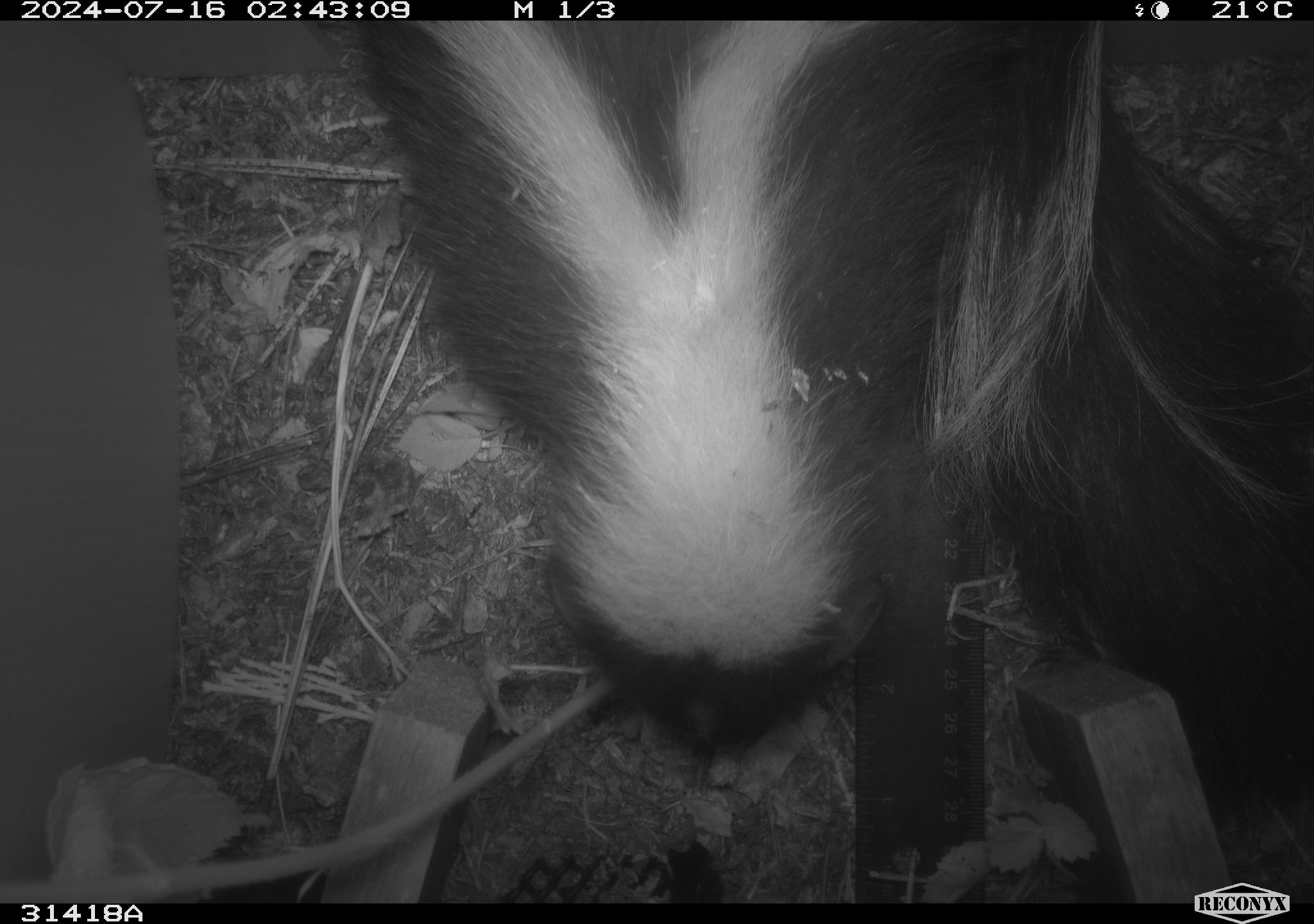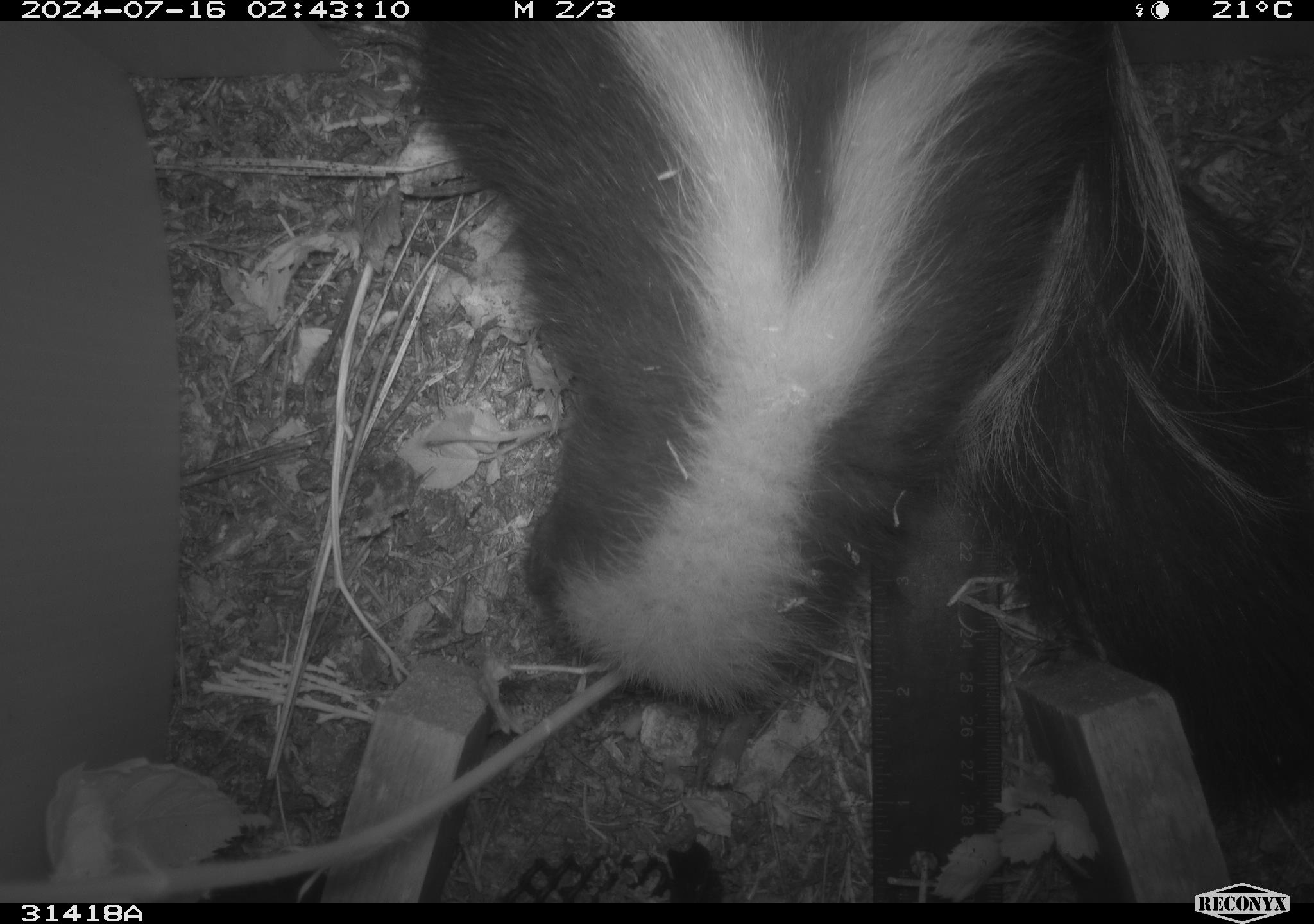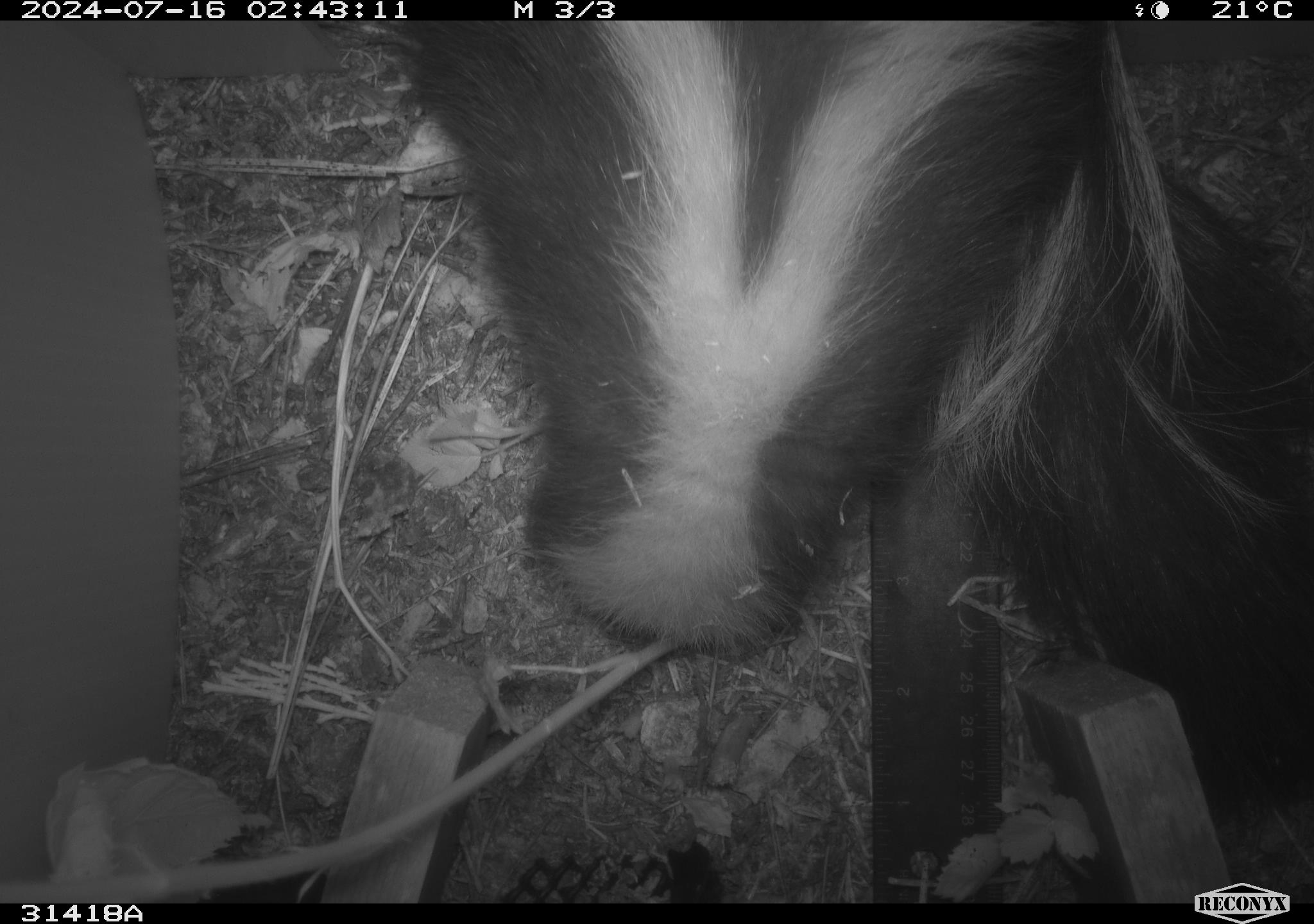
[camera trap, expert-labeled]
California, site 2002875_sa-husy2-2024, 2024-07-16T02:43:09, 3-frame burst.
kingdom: Animalia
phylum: Chordata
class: Mammalia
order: Carnivora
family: Mephitidae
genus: Mephitis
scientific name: Mephitis mephitis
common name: striped skunk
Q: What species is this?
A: Striped skunk (Mephitis mephitis).